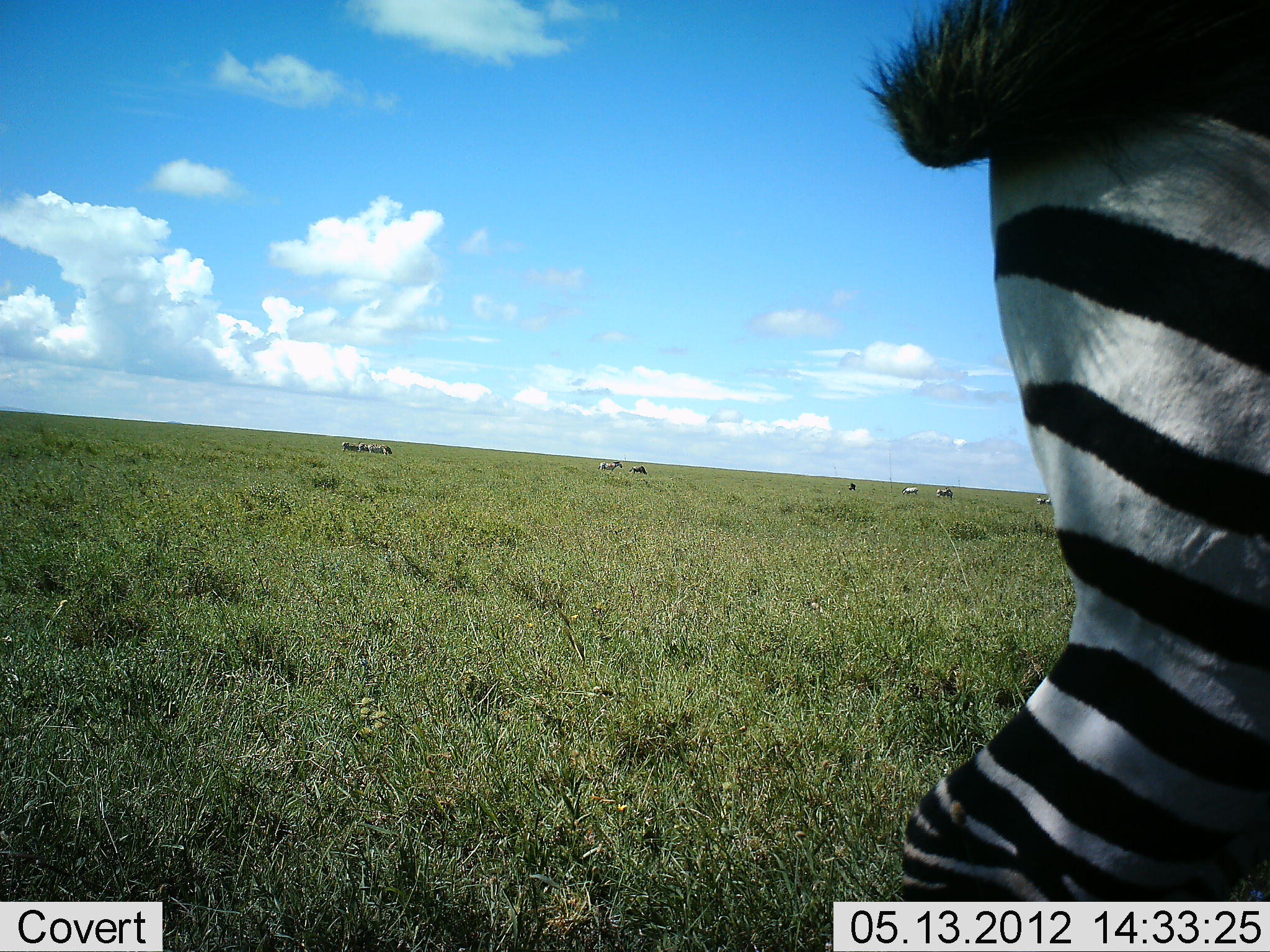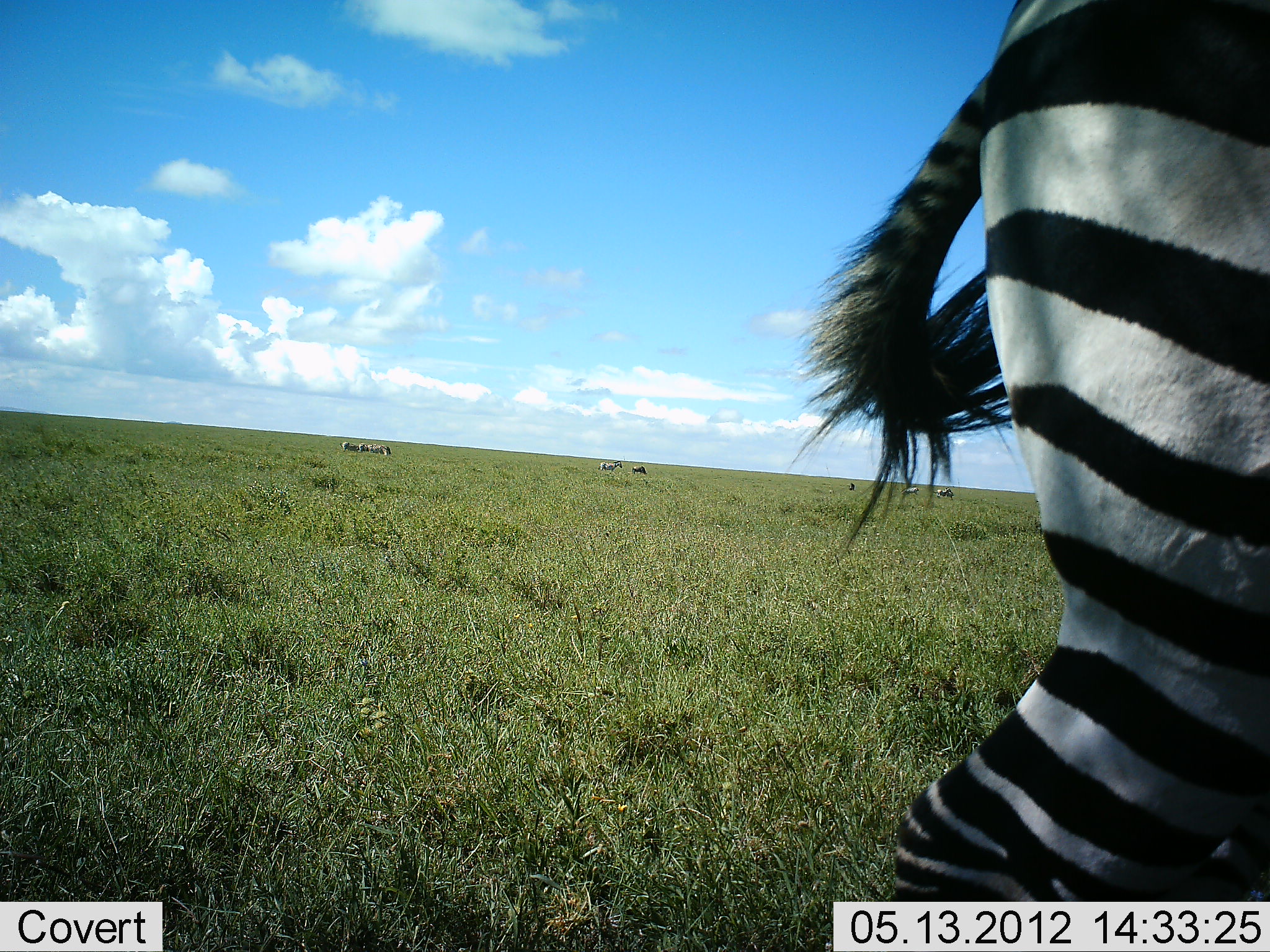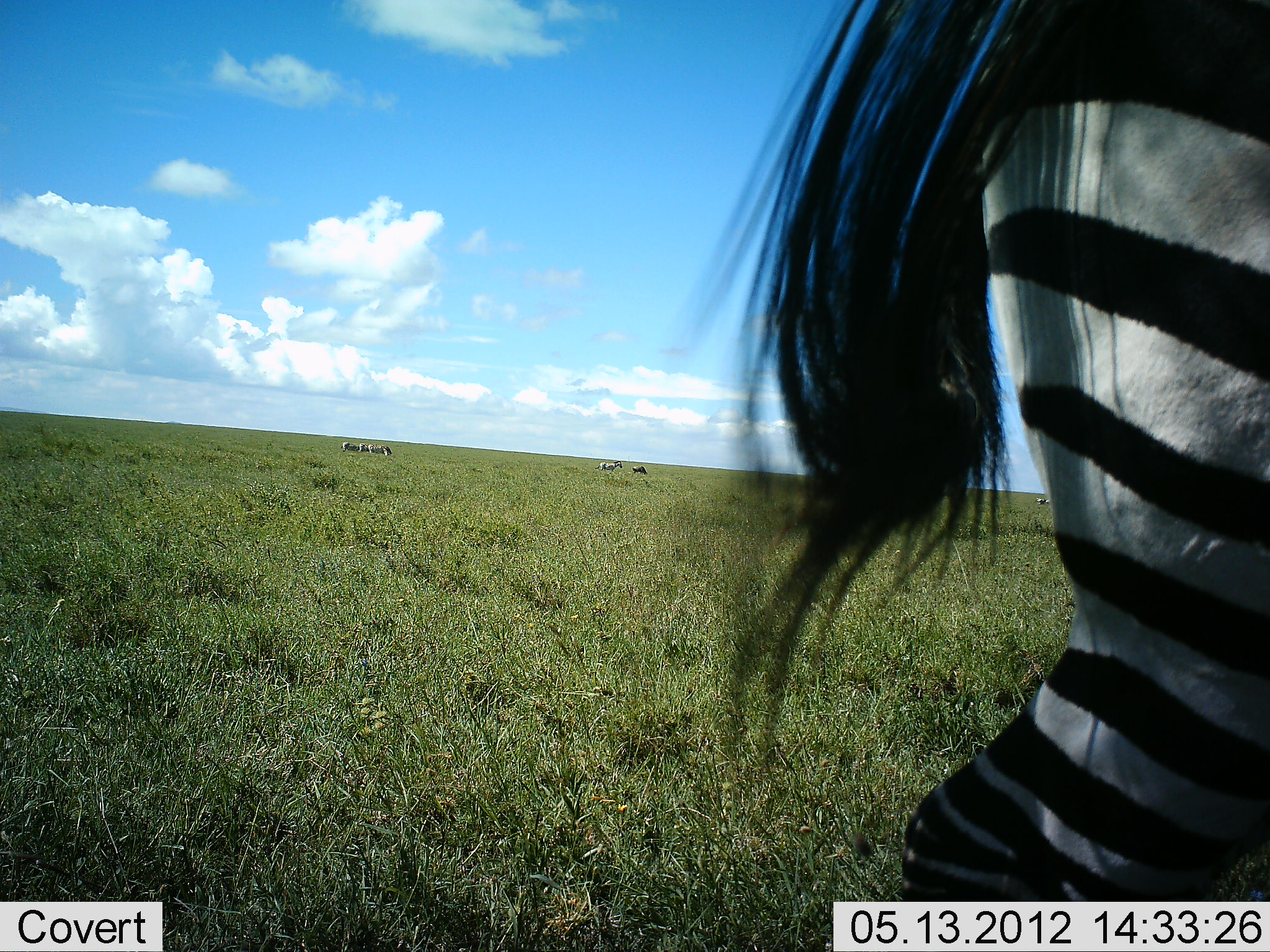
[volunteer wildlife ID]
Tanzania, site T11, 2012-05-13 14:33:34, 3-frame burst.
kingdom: Animalia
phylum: Chordata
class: Mammalia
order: Perissodactyla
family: Equidae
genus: Equus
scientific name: Equus quagga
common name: plains zebra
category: zebra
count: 4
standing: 50%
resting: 8%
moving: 25%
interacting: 0%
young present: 0%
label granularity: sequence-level